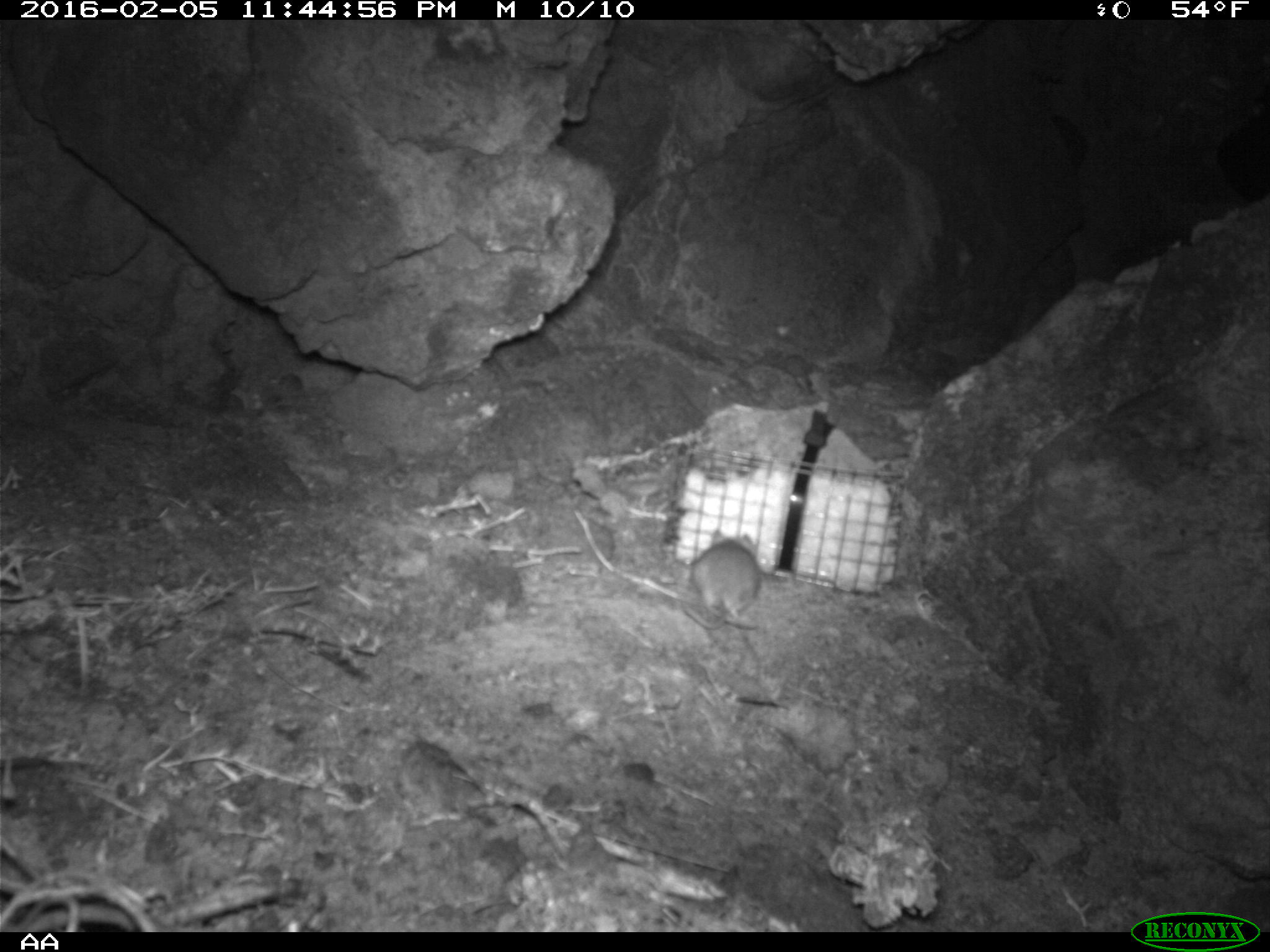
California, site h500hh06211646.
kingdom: Animalia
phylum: Chordata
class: Mammalia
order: Rodentia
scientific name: Rodentia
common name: rodent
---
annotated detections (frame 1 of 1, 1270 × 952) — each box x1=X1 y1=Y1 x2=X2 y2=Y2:
rodent: x1=677 y1=524 x2=763 y2=629